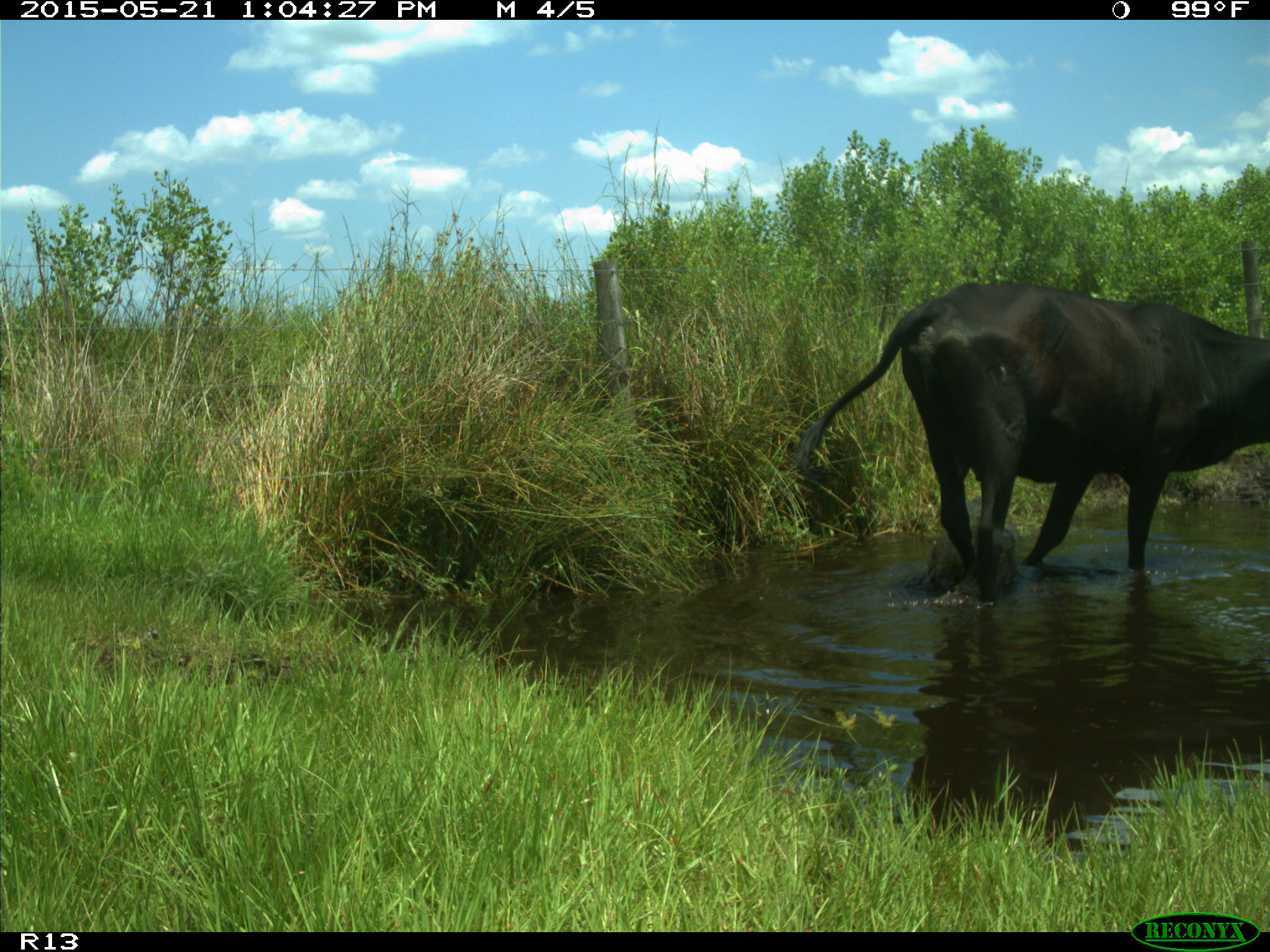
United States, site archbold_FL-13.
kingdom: Animalia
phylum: Chordata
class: Mammalia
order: Artiodactyla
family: Bovidae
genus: Bos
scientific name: Bos taurus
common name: domestic cow